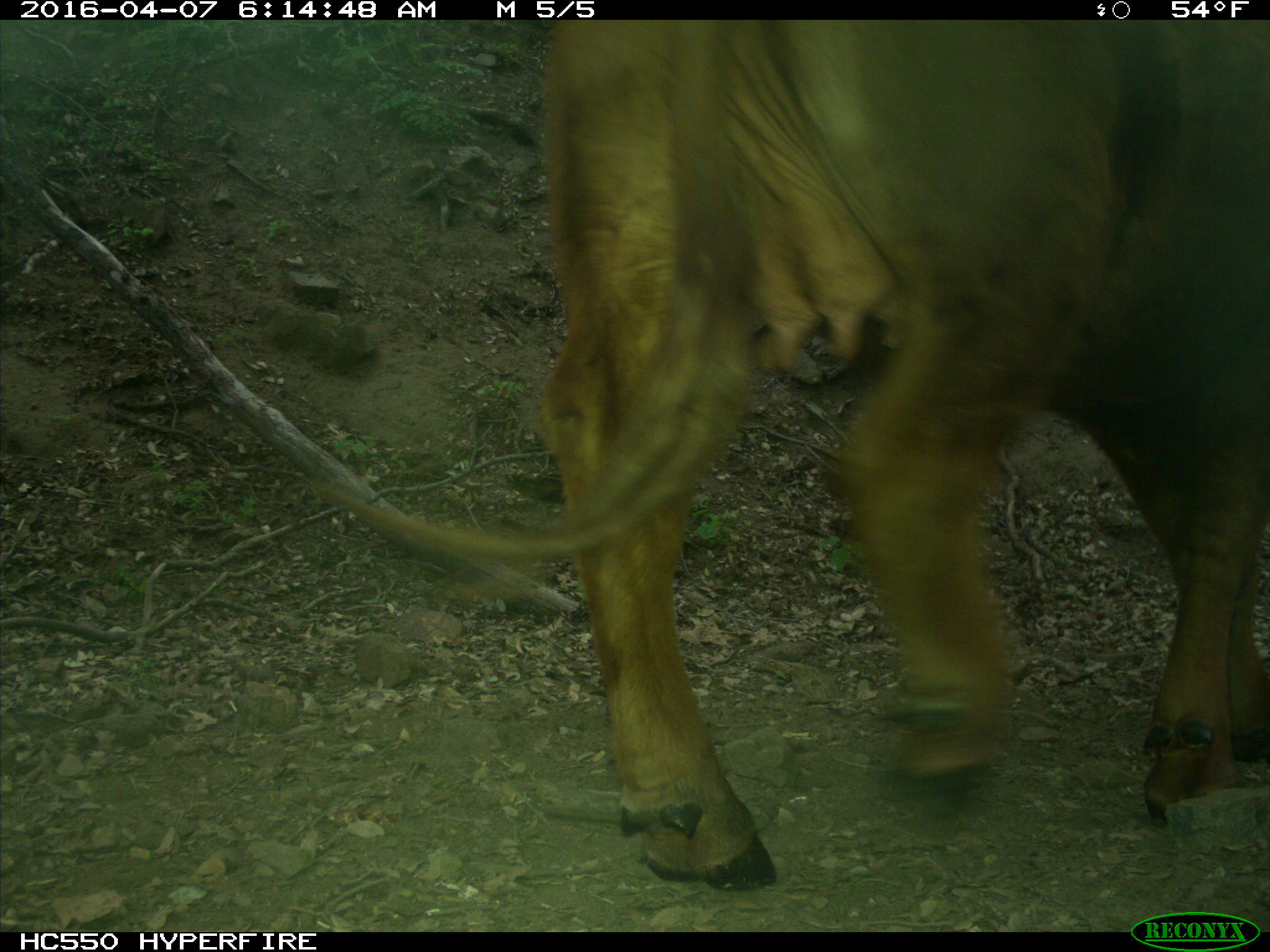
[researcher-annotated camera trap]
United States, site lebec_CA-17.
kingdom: Animalia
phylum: Chordata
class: Mammalia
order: Artiodactyla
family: Bovidae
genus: Bos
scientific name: Bos taurus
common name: domestic cow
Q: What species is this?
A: Bos taurus (domestic cow).